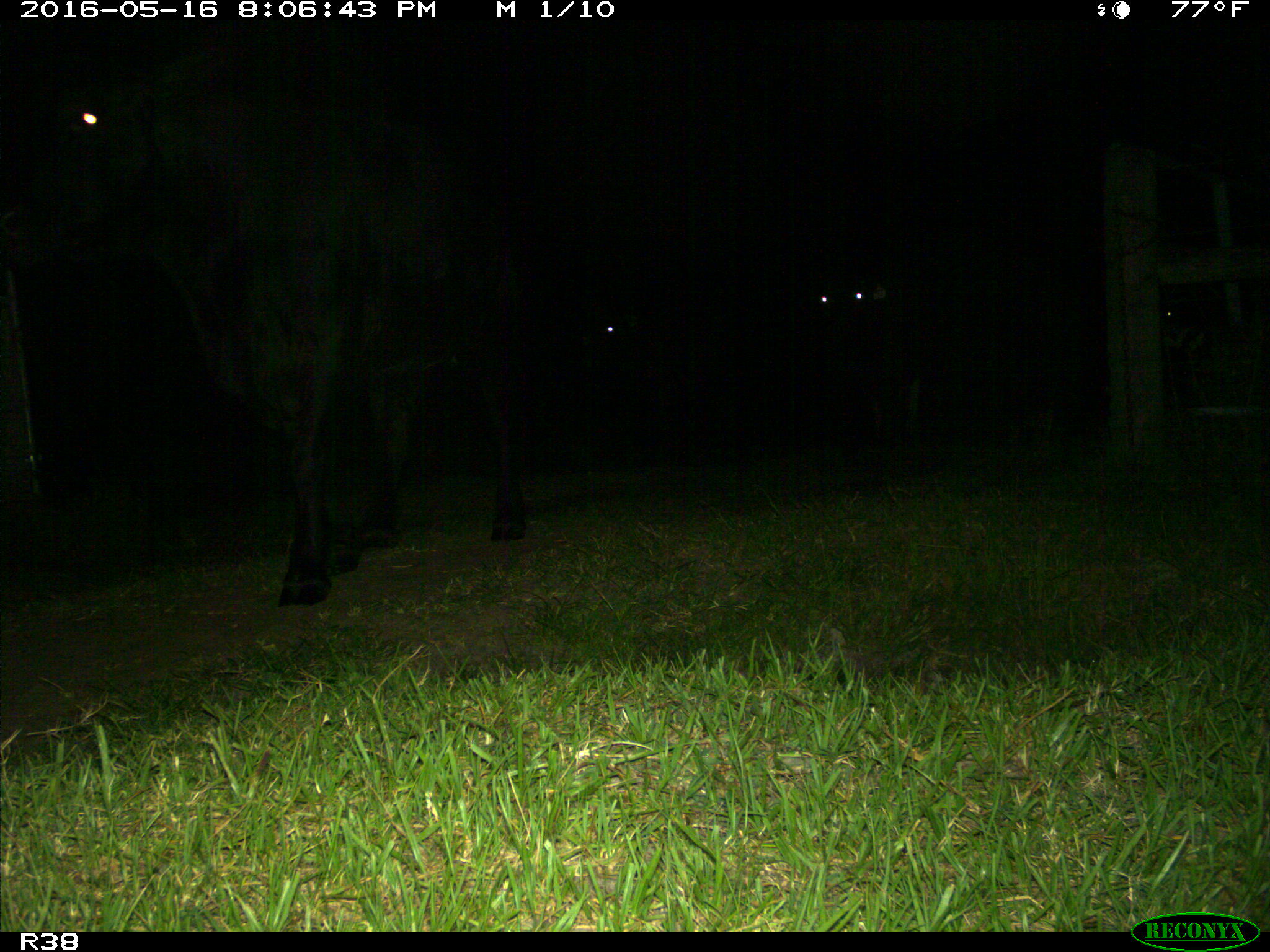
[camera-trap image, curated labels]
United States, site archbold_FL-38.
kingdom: Animalia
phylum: Chordata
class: Mammalia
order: Artiodactyla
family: Bovidae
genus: Bos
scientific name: Bos taurus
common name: domestic cow